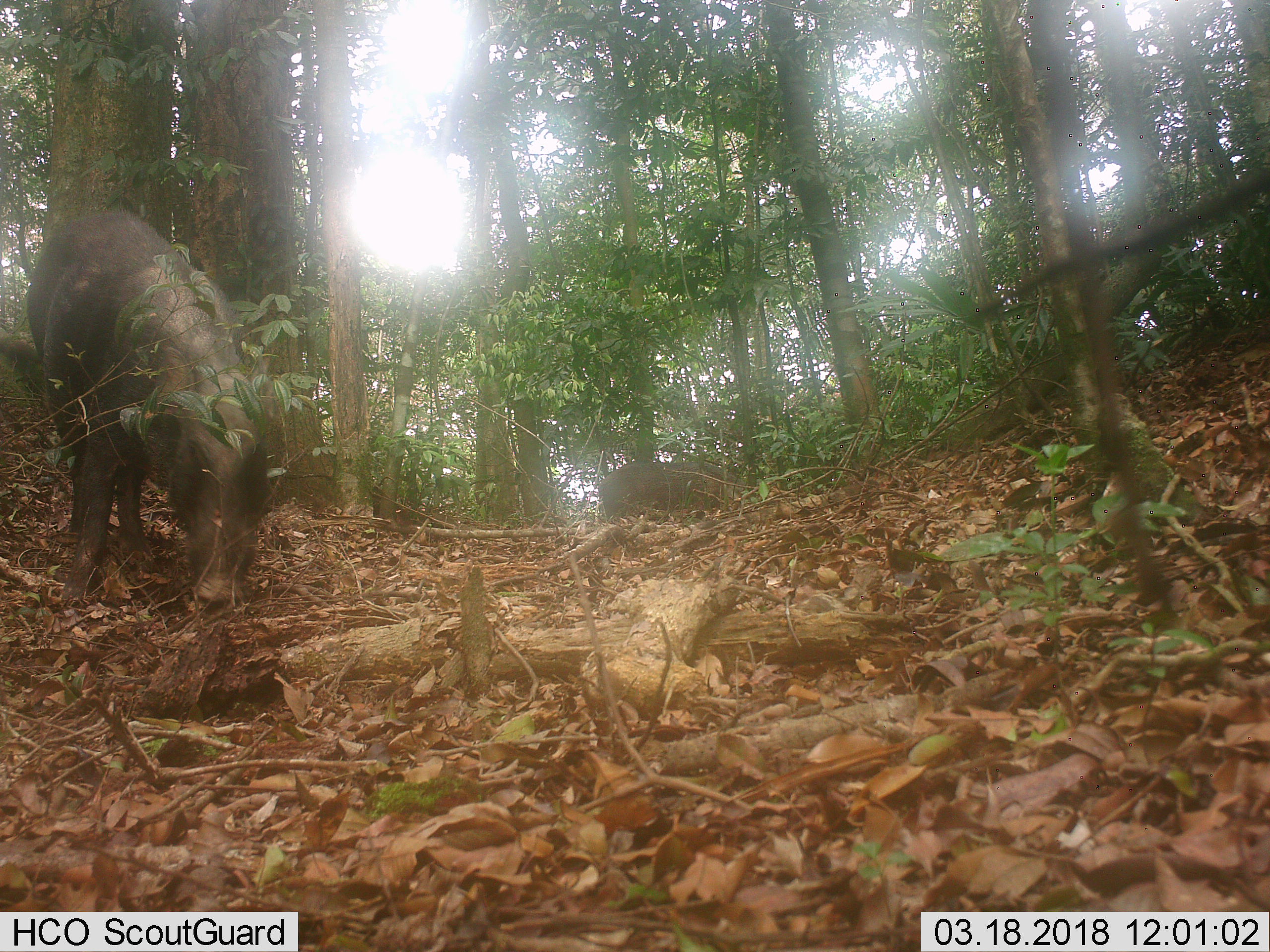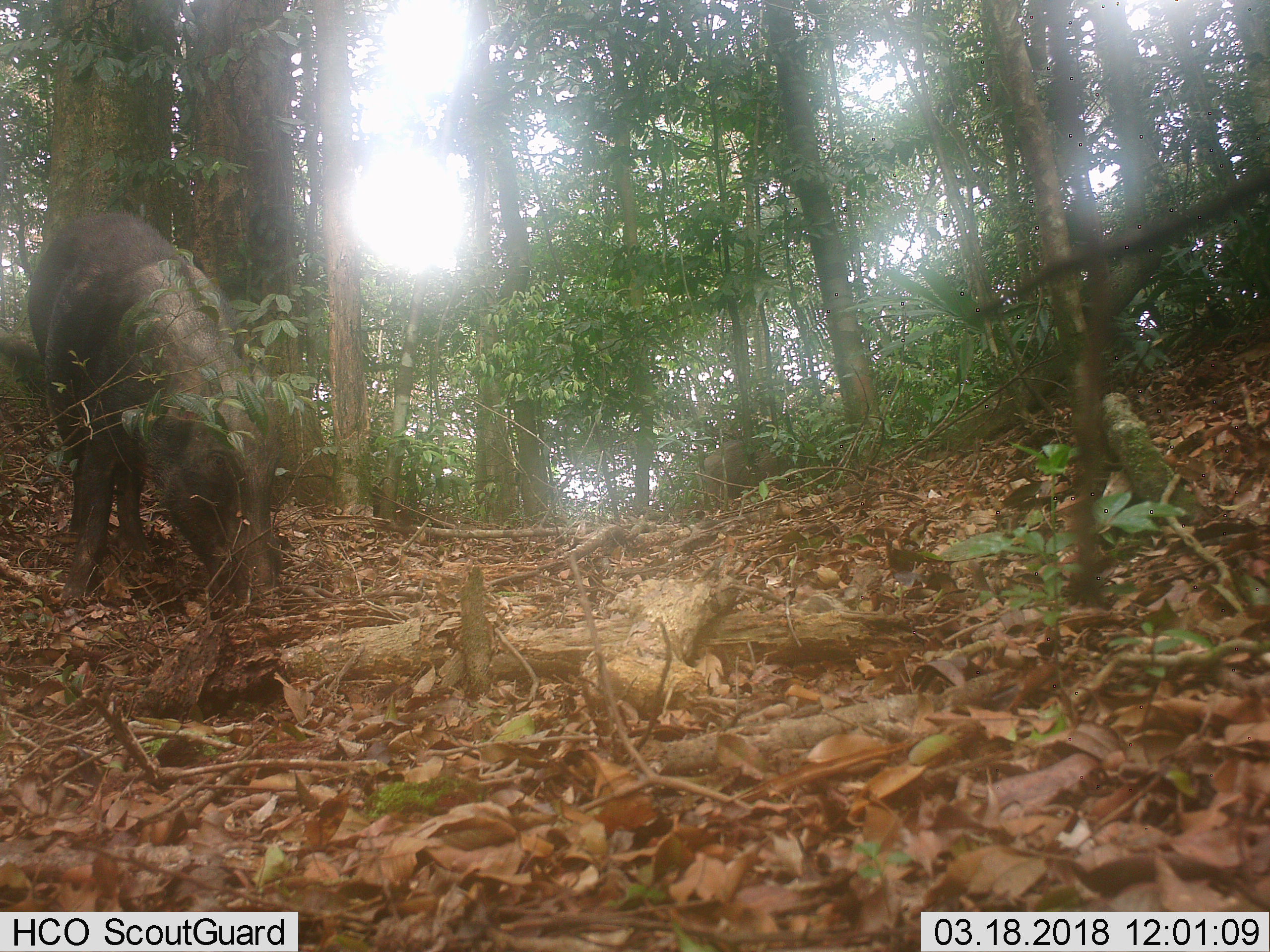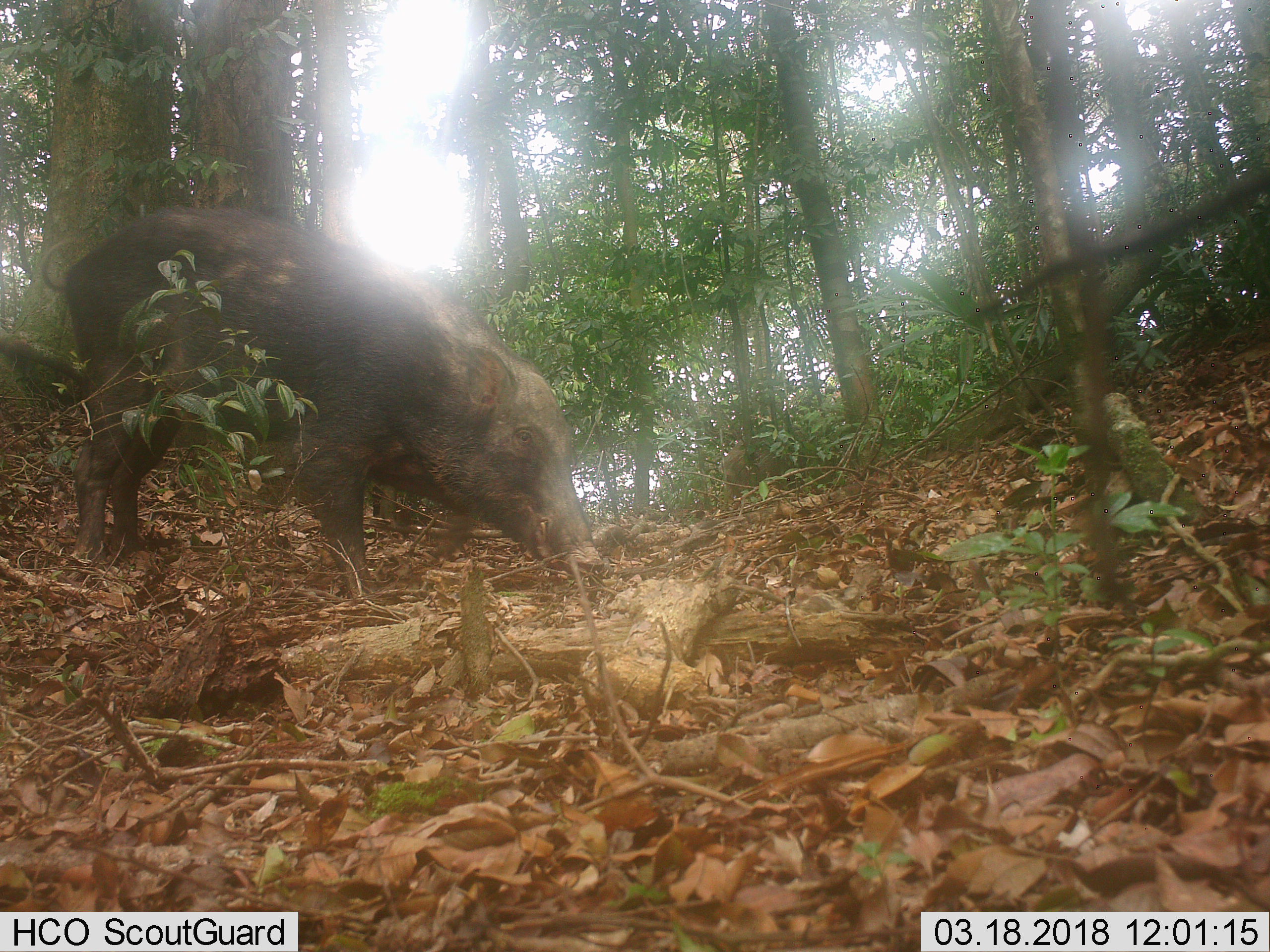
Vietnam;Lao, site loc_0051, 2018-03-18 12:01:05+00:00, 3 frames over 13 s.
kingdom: Animalia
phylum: Chordata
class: Mammalia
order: Artiodactyla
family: Suidae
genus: Sus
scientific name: Sus scrofa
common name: eurasian wild pig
Eurasian wild pig (Sus scrofa). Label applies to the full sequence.